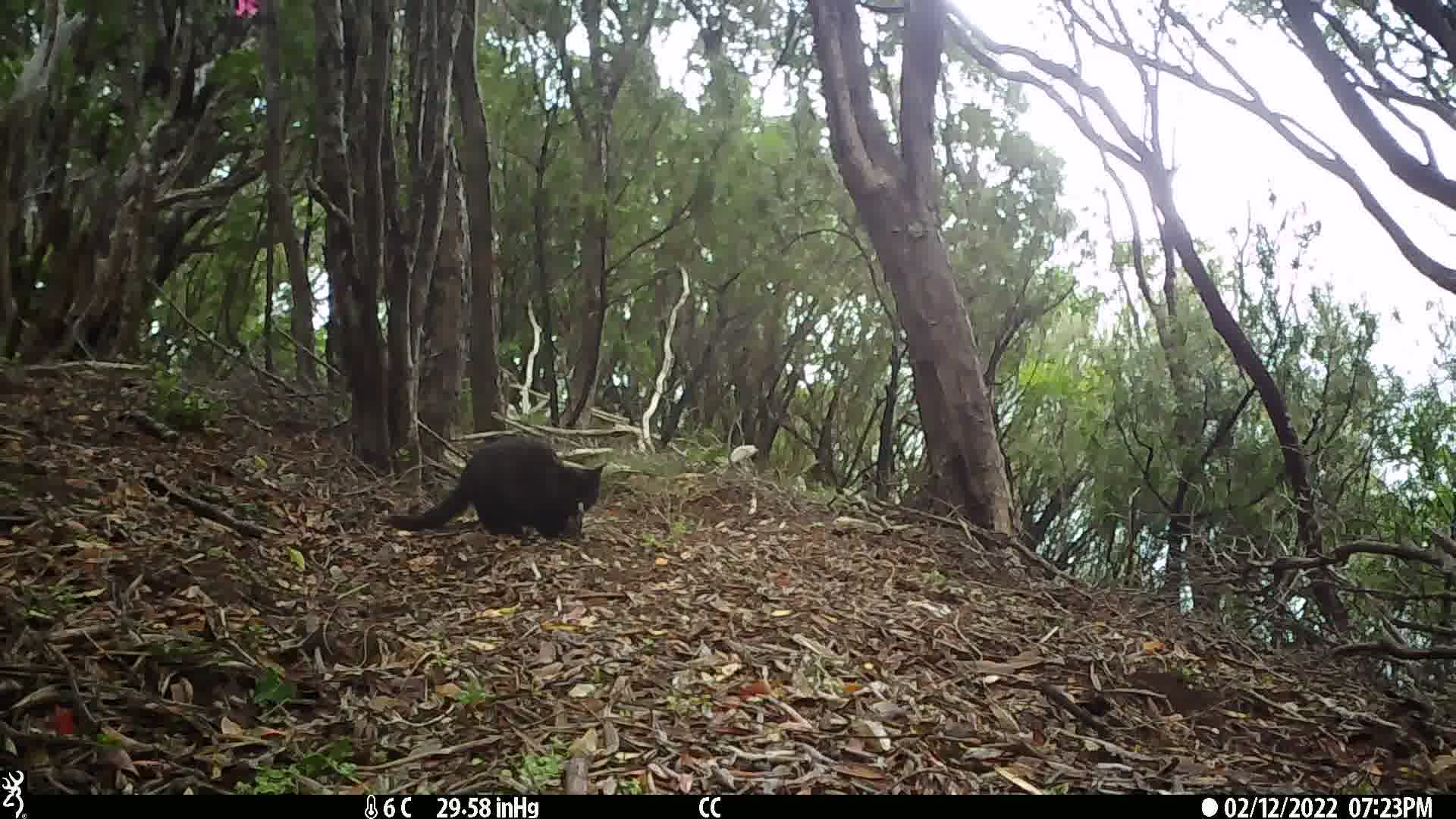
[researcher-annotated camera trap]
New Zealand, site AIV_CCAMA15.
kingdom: Animalia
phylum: Chordata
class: Mammalia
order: Carnivora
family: Felidae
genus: Felis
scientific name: Felis catus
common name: domestic cat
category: cat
Cat (domestic cat) (Felis catus).